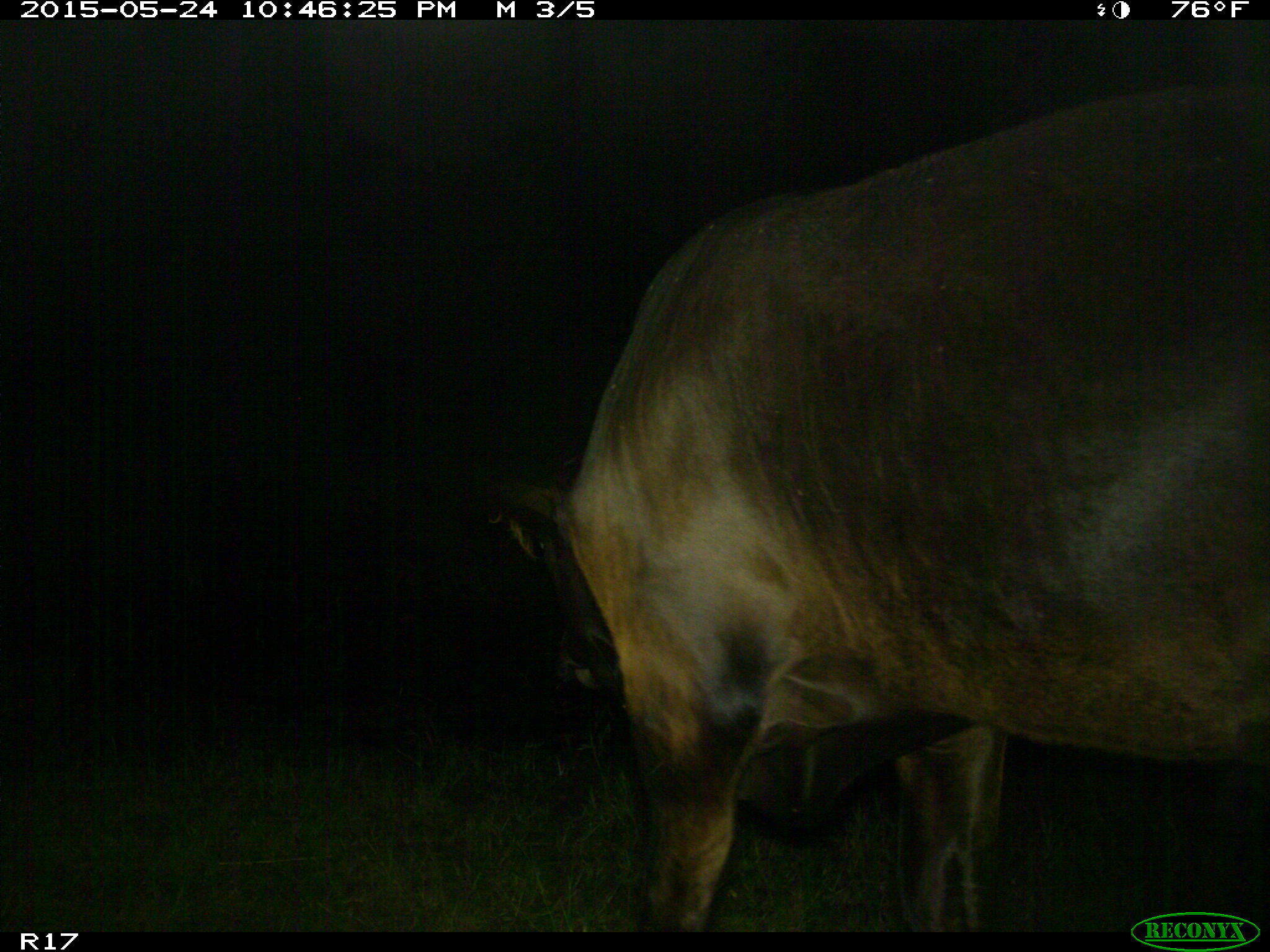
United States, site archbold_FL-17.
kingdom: Animalia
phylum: Chordata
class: Mammalia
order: Artiodactyla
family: Bovidae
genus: Bos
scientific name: Bos taurus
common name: domestic cow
Bos taurus (domestic cow).